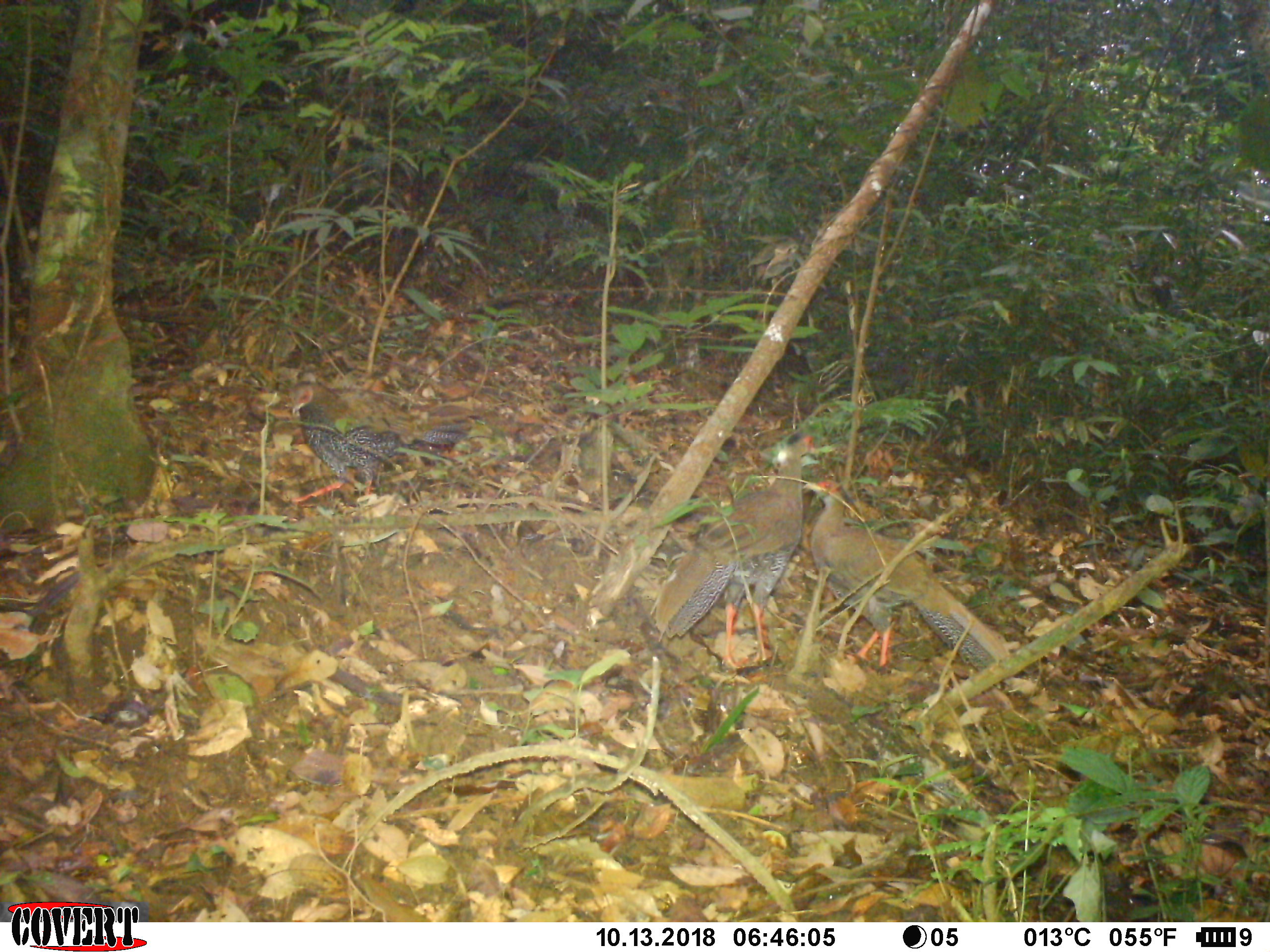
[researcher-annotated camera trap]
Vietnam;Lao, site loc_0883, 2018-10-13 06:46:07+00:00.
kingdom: Animalia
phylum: Chordata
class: Aves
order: Galliformes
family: Phasianidae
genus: Lophura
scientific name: Lophura nycthemera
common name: silver pheasant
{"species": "silver pheasant (Lophura nycthemera)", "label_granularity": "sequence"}